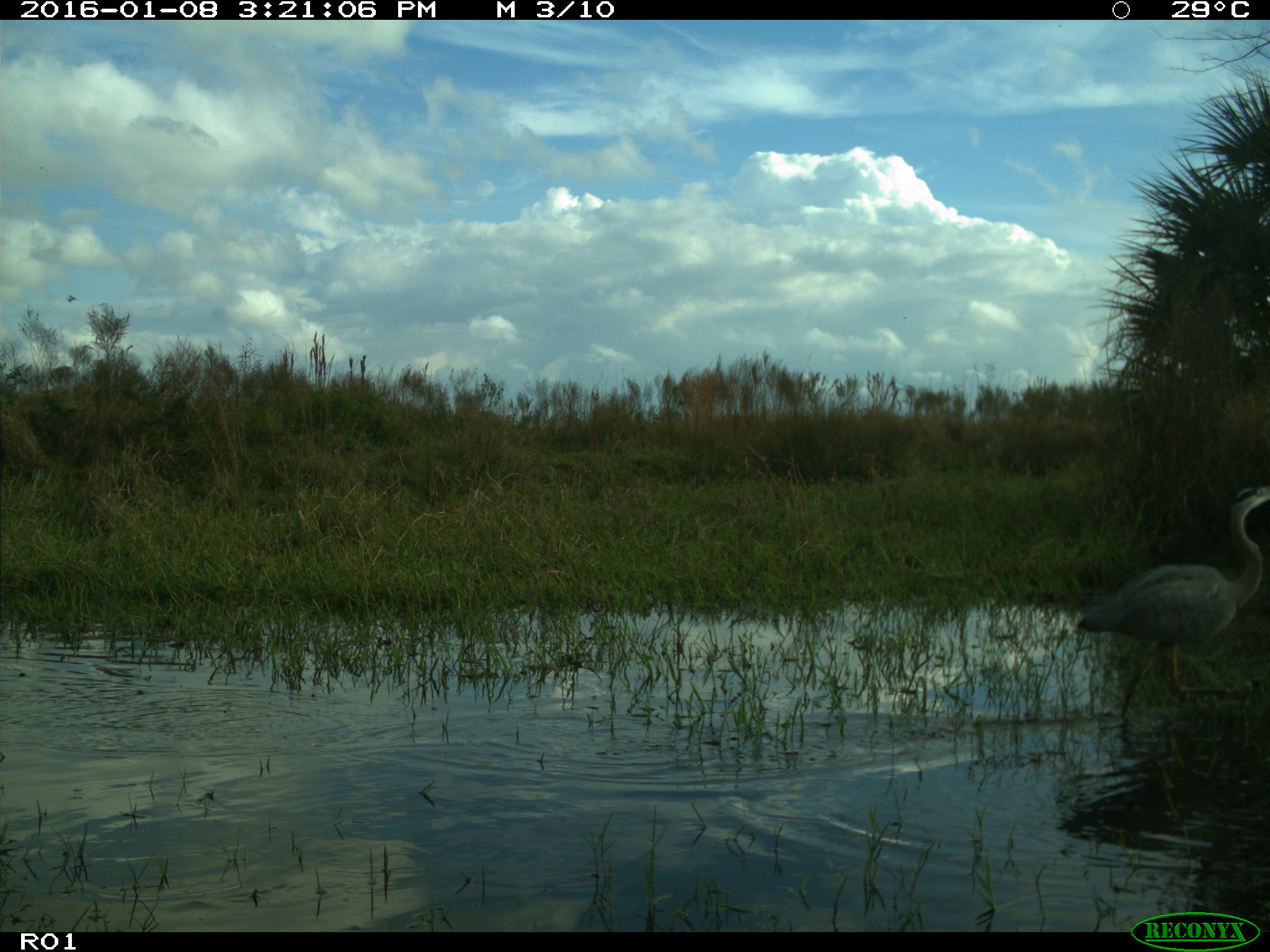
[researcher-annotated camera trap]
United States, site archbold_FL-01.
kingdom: Animalia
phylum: Chordata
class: Aves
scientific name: Aves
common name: birds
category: unidentified bird